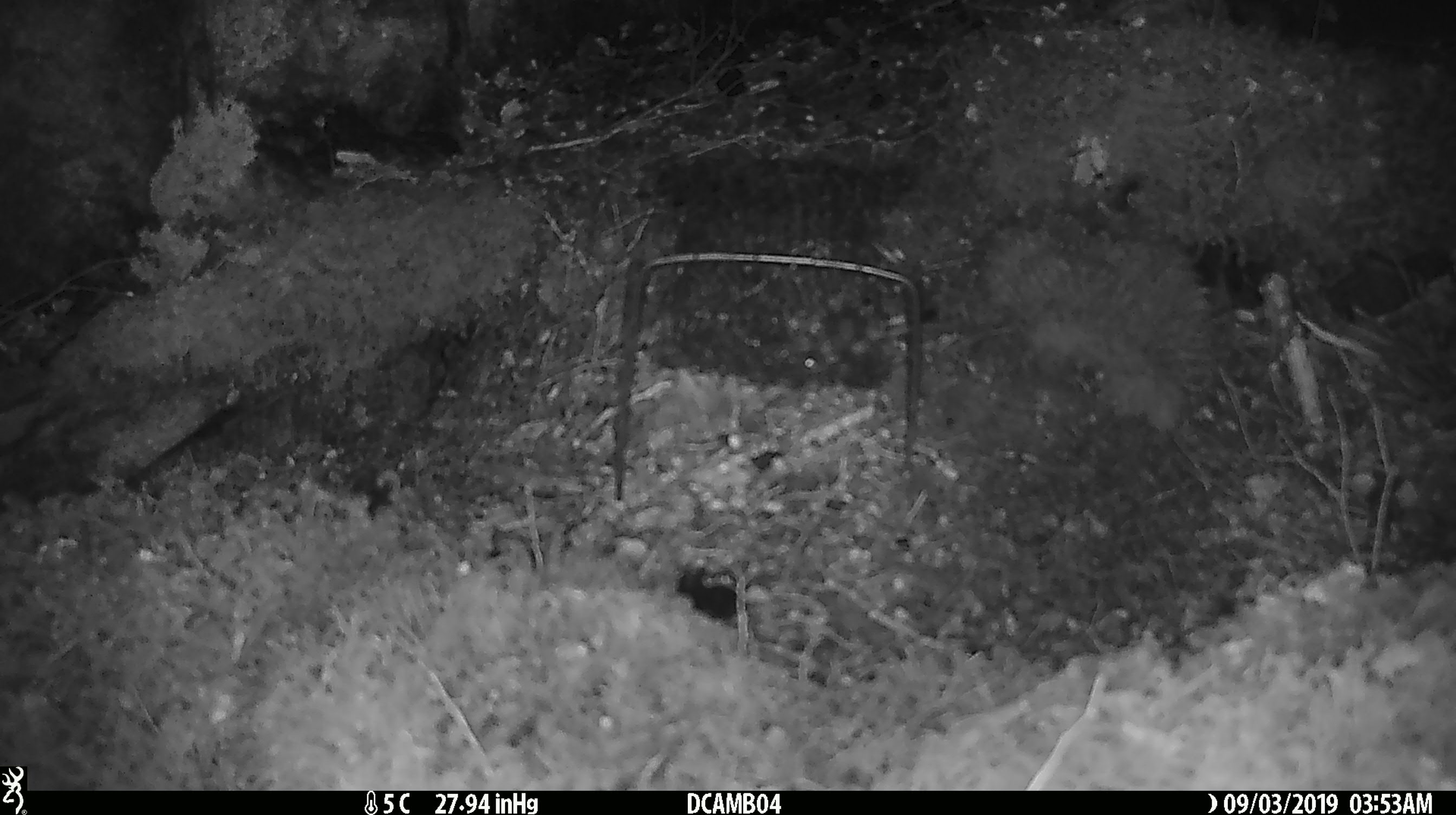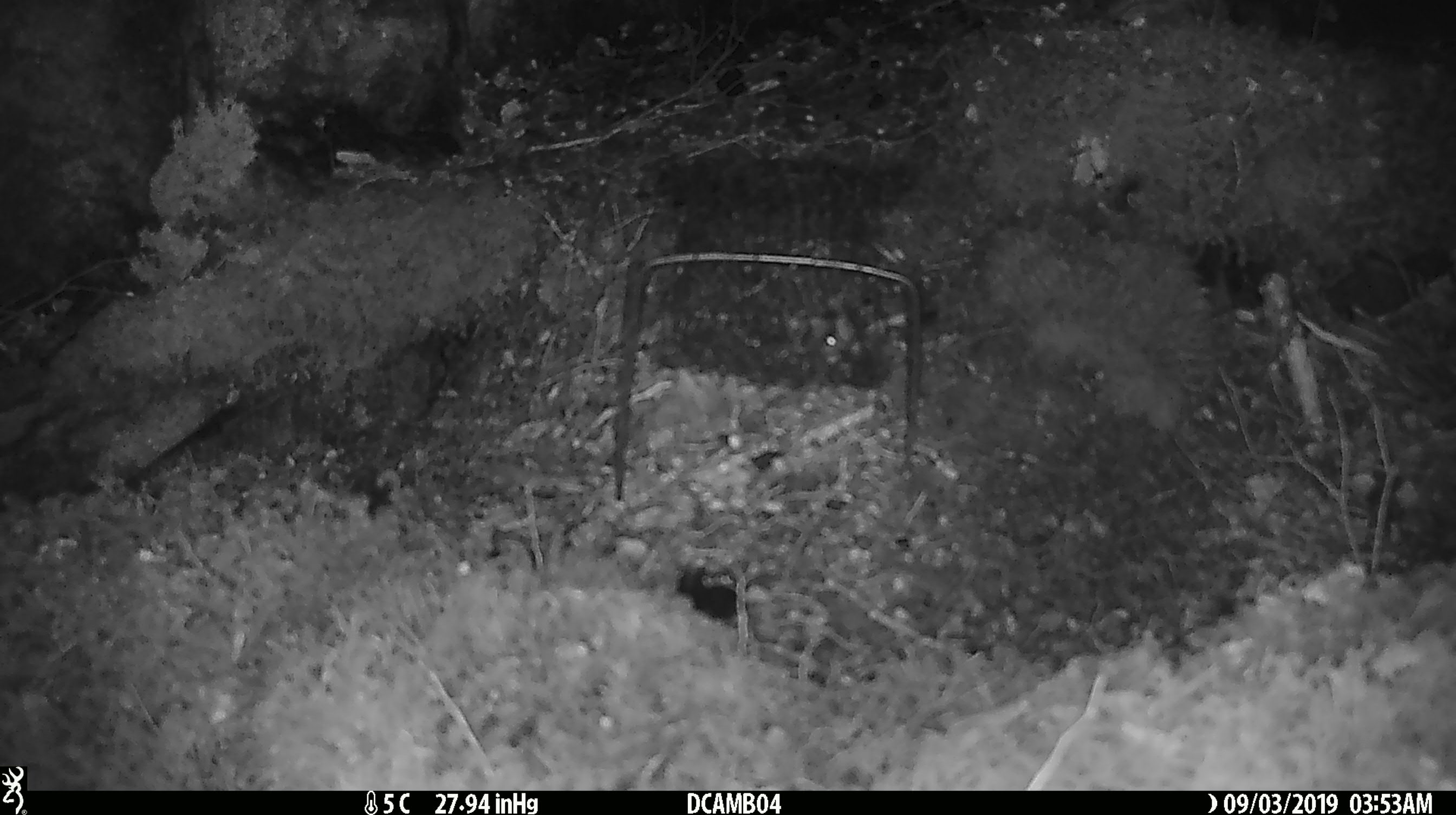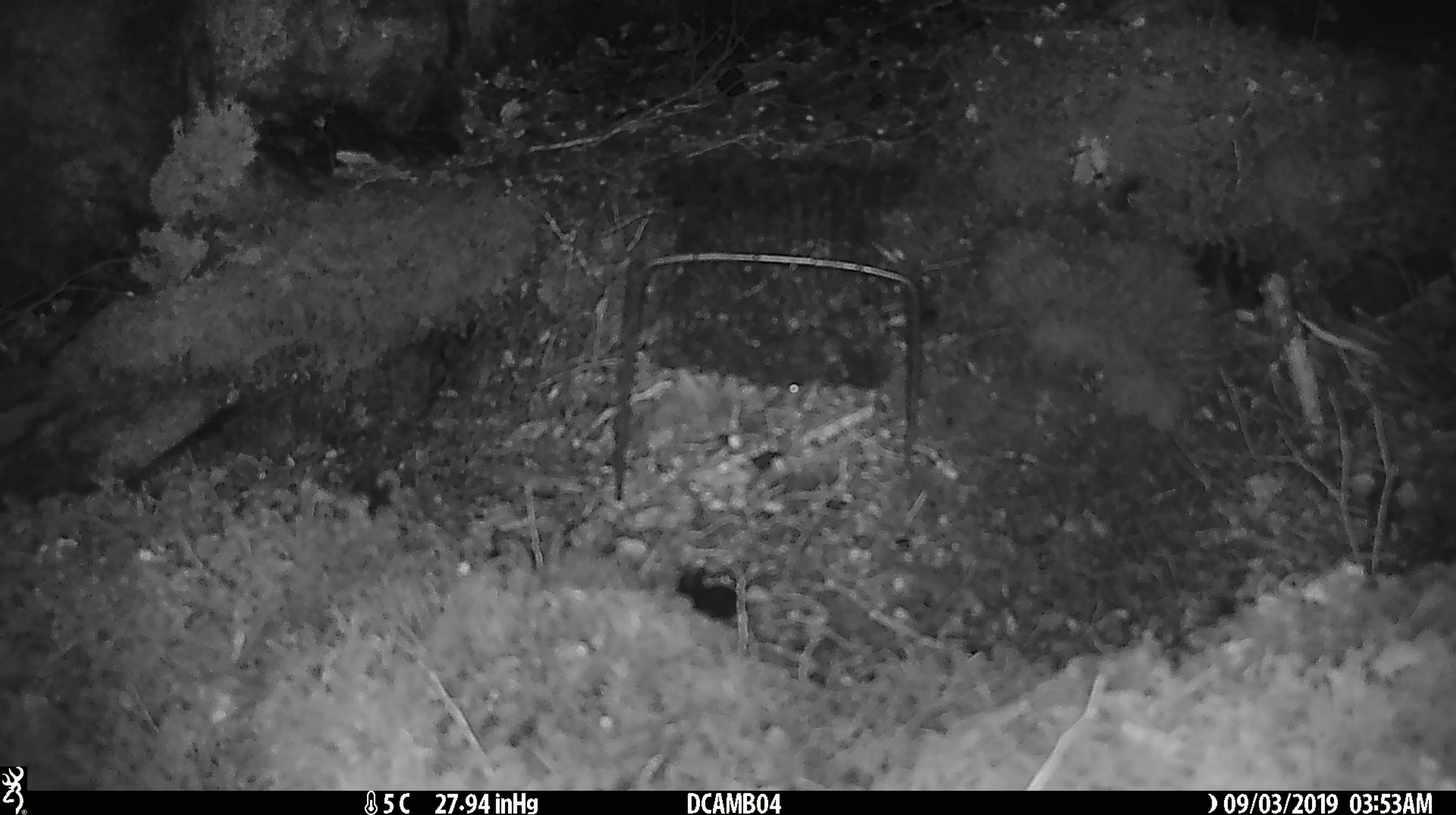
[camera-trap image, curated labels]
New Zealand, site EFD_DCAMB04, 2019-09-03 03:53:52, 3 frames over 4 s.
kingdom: Animalia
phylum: Chordata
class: Mammalia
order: Rodentia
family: Muridae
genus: Mus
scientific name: Mus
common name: mouse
Mouse (Mus).